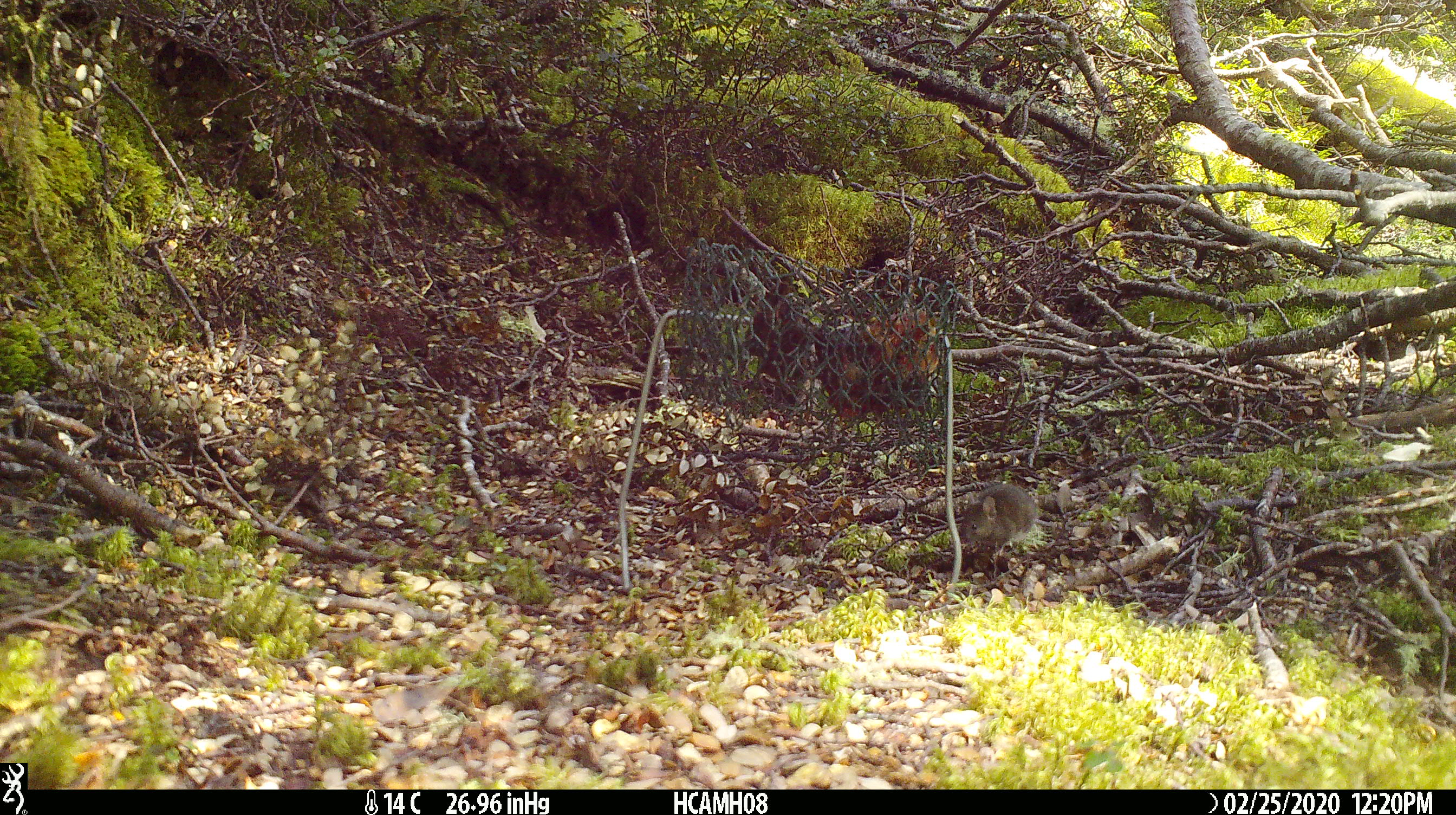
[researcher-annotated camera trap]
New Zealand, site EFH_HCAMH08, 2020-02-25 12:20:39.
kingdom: Animalia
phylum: Chordata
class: Mammalia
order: Rodentia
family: Muridae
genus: Mus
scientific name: Mus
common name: mouse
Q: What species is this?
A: Mouse (Mus).